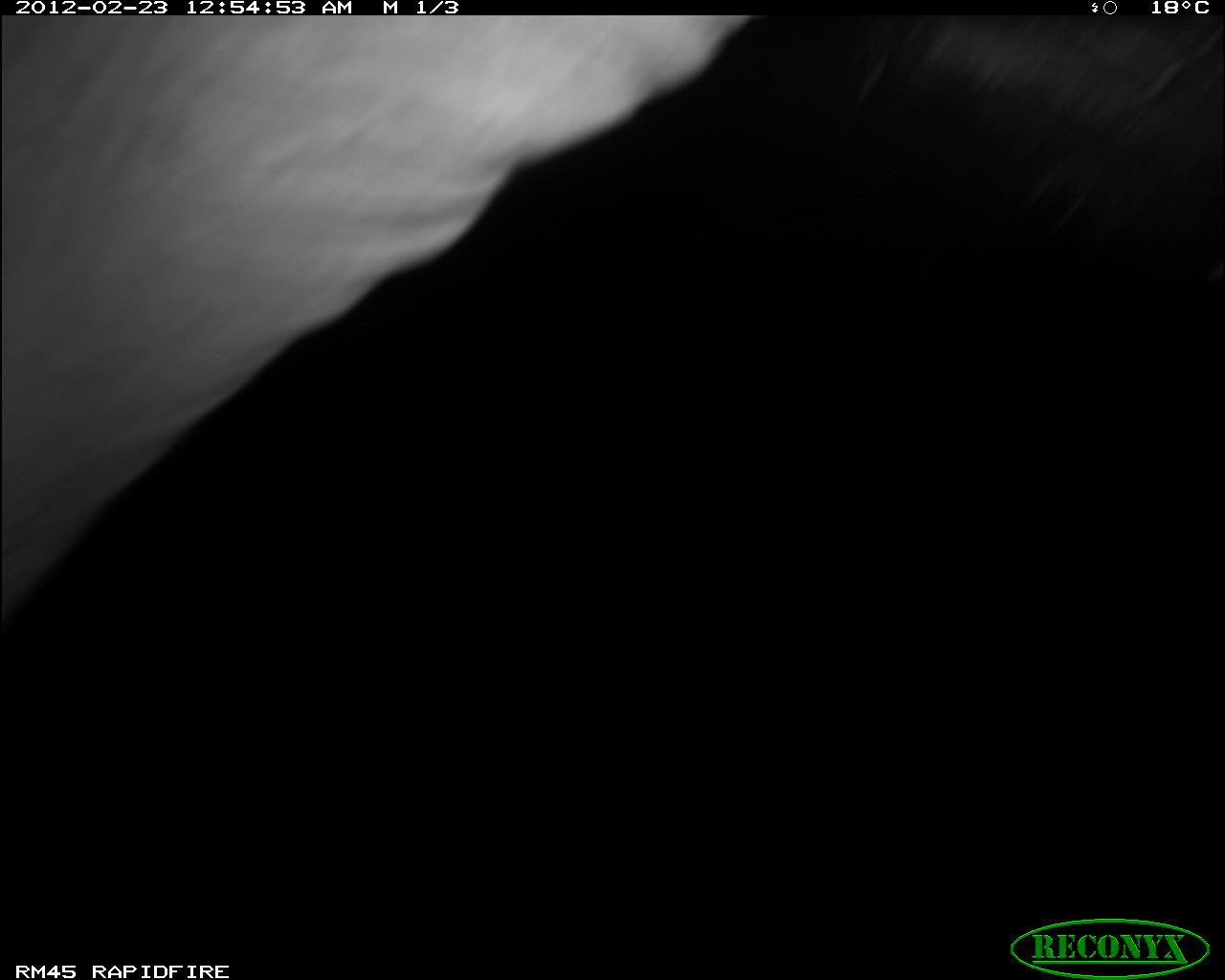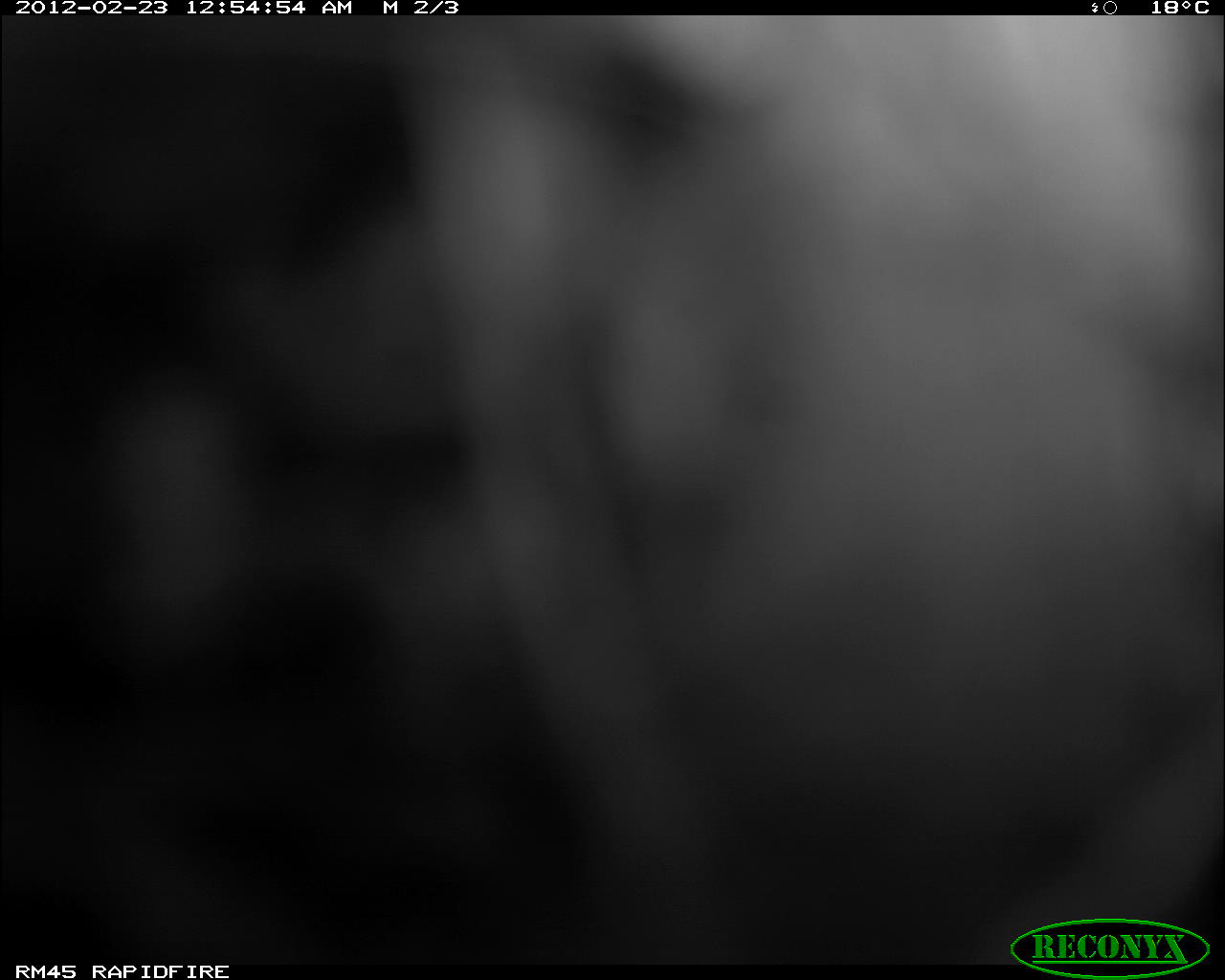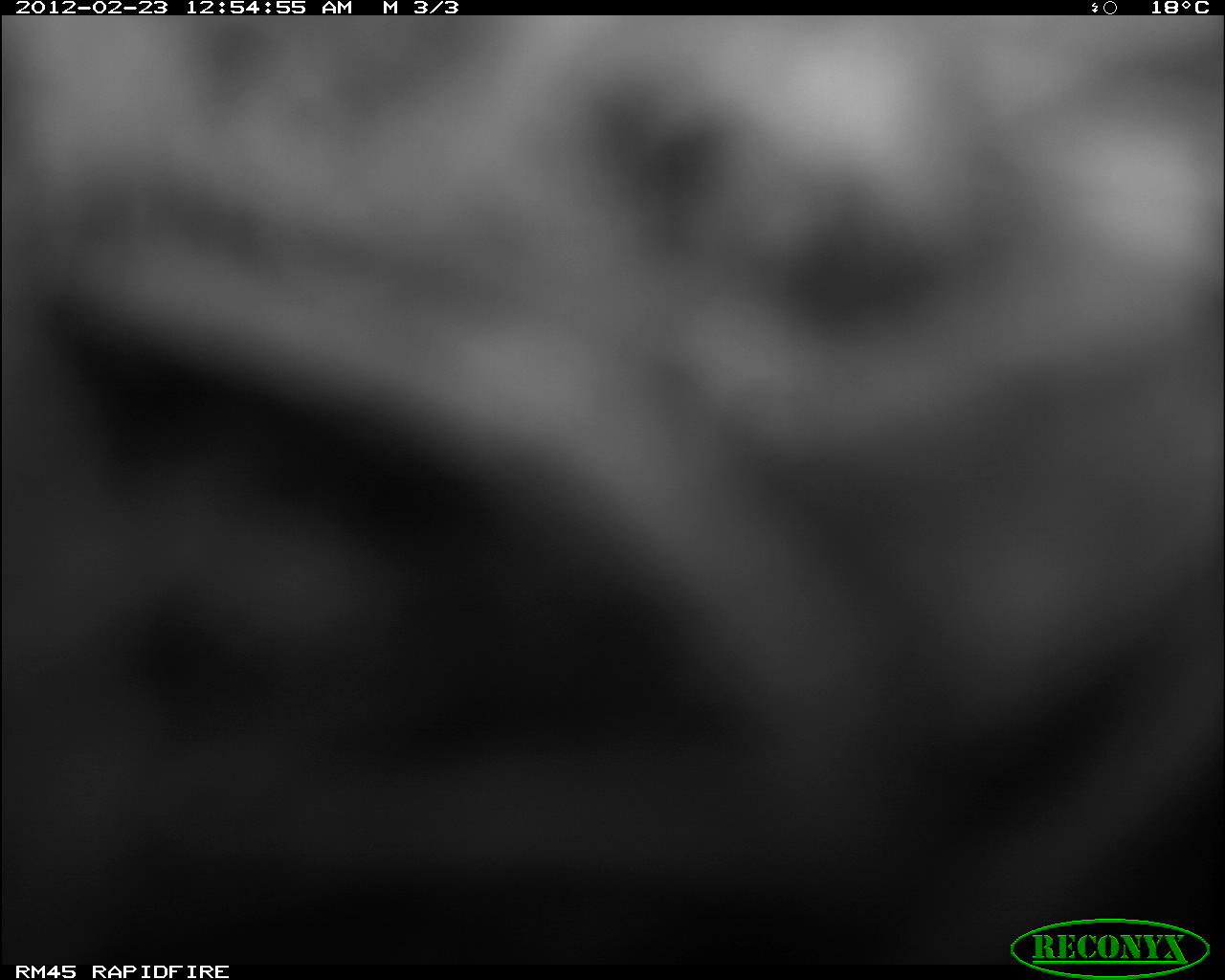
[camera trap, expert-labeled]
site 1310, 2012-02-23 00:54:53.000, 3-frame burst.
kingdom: Animalia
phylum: Chordata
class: Mammalia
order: Proboscidea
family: Elephantidae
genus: Loxodonta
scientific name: Loxodonta africana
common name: african bush elephant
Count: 1.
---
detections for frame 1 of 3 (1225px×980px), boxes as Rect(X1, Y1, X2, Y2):
loxodonta africana: Rect(0, 16, 753, 632)